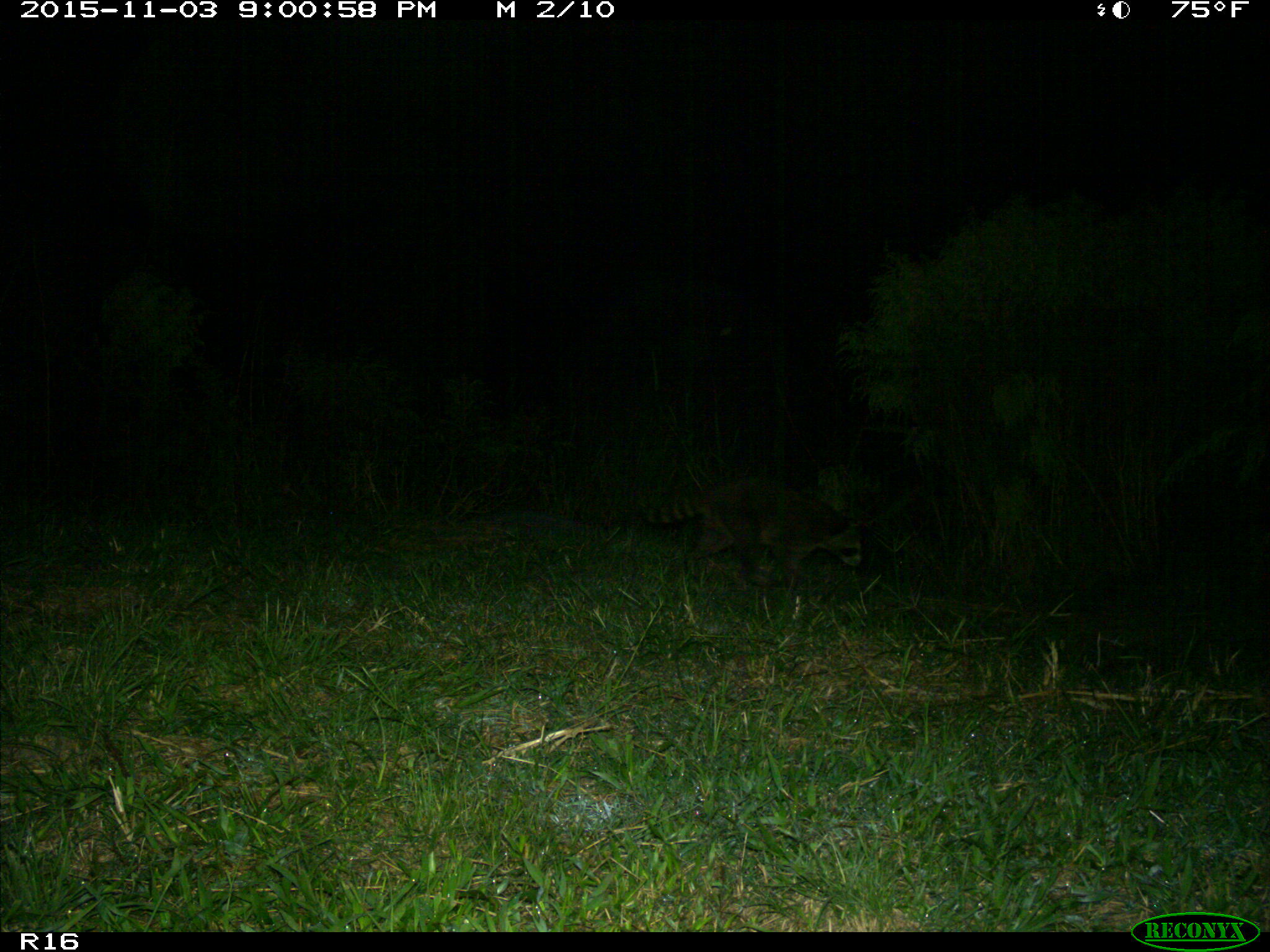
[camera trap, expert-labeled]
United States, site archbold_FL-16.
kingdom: Animalia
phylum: Chordata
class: Mammalia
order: Carnivora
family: Procyonidae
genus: Procyon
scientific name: Procyon lotor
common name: common raccoon